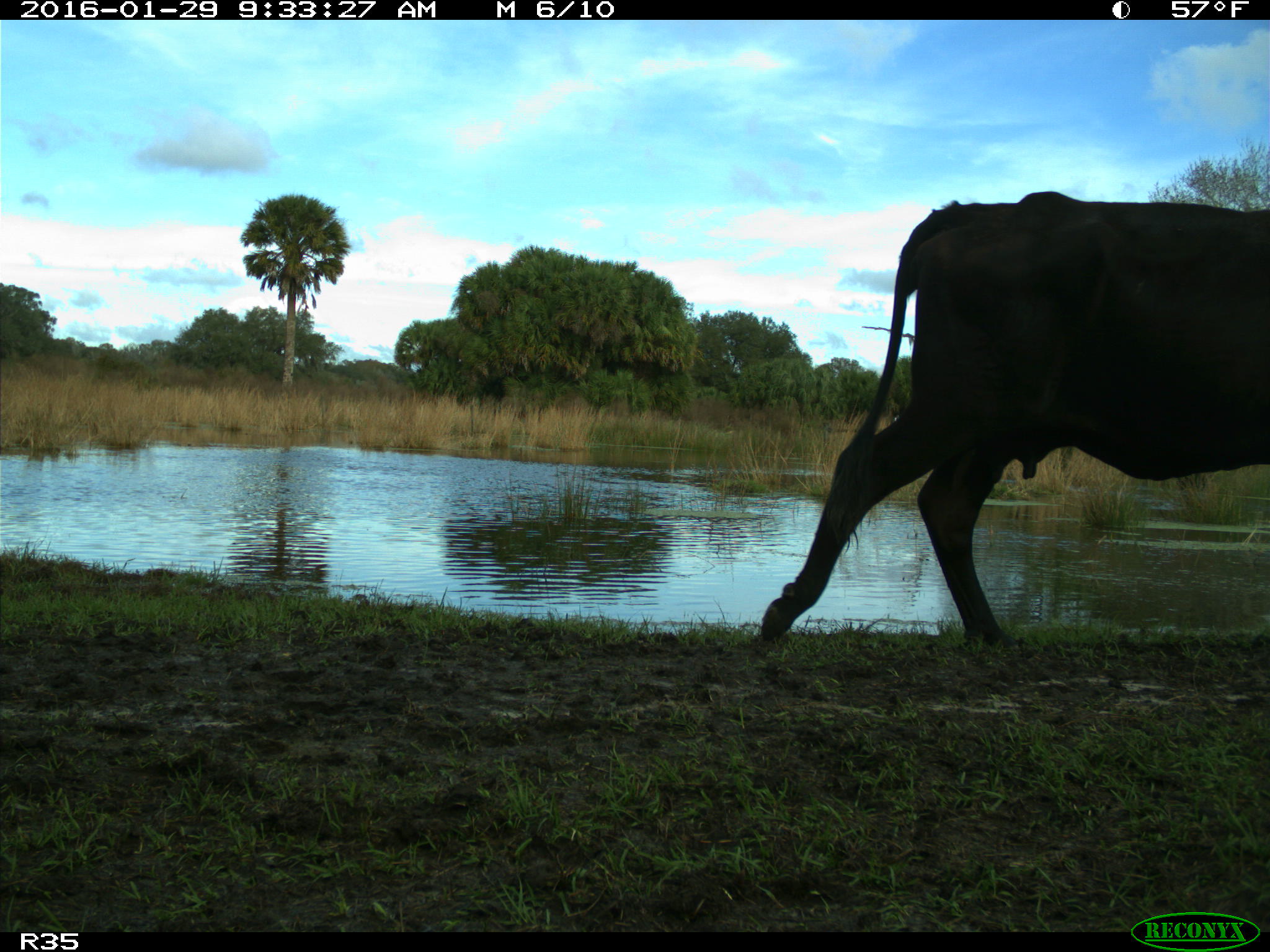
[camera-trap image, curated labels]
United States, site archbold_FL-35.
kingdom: Animalia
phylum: Chordata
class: Mammalia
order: Artiodactyla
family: Bovidae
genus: Bos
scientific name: Bos taurus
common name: domestic cow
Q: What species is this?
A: Bos taurus (domestic cow).